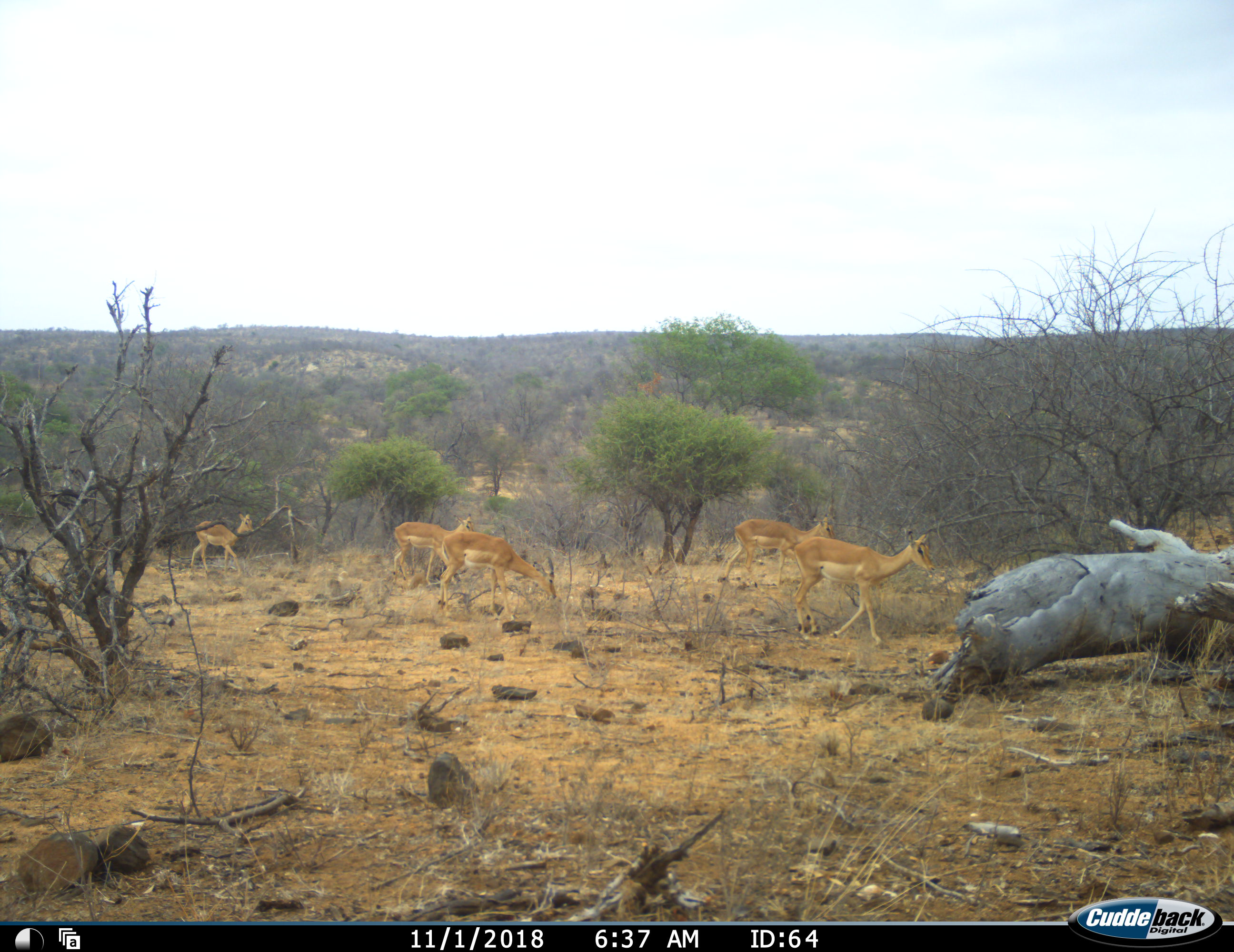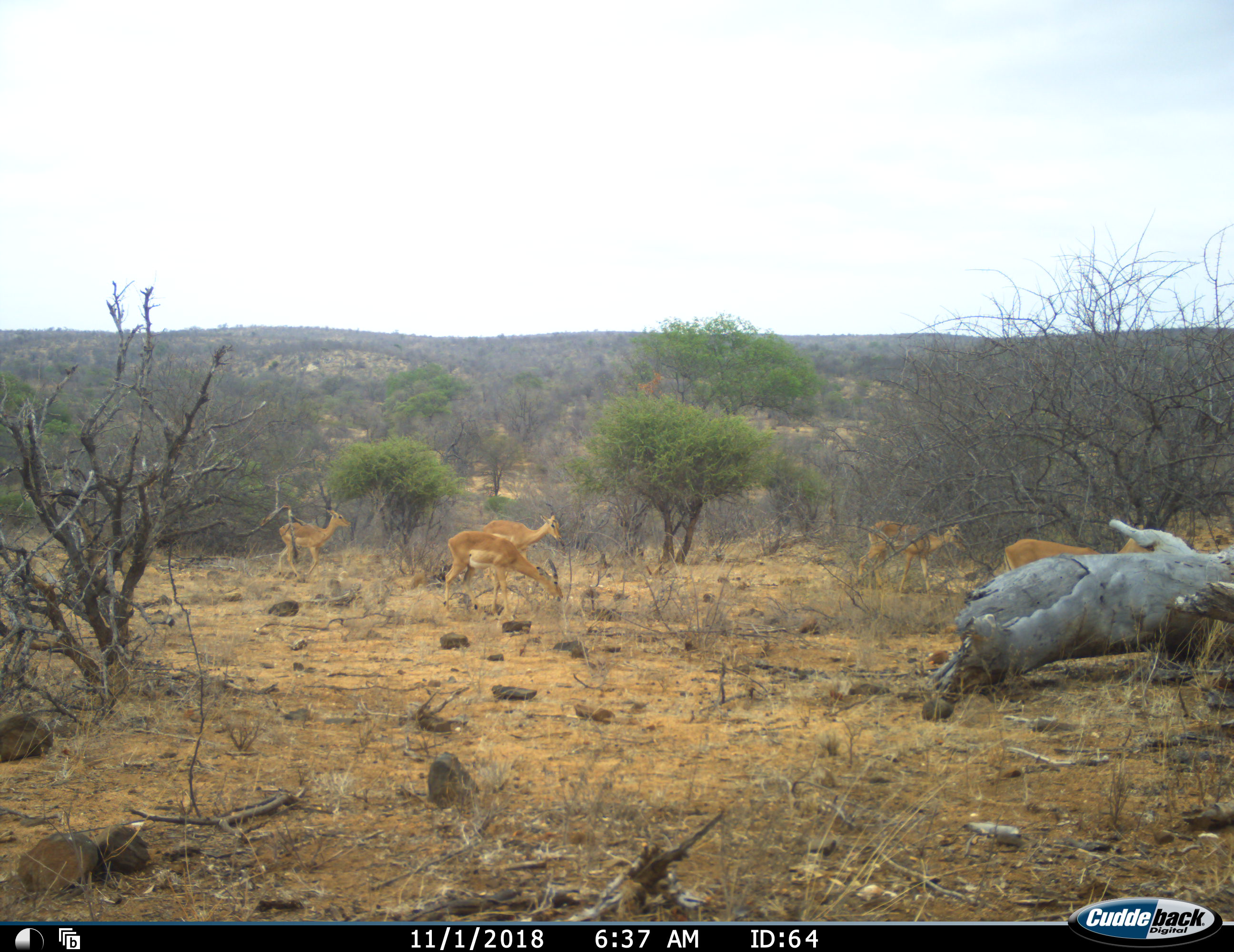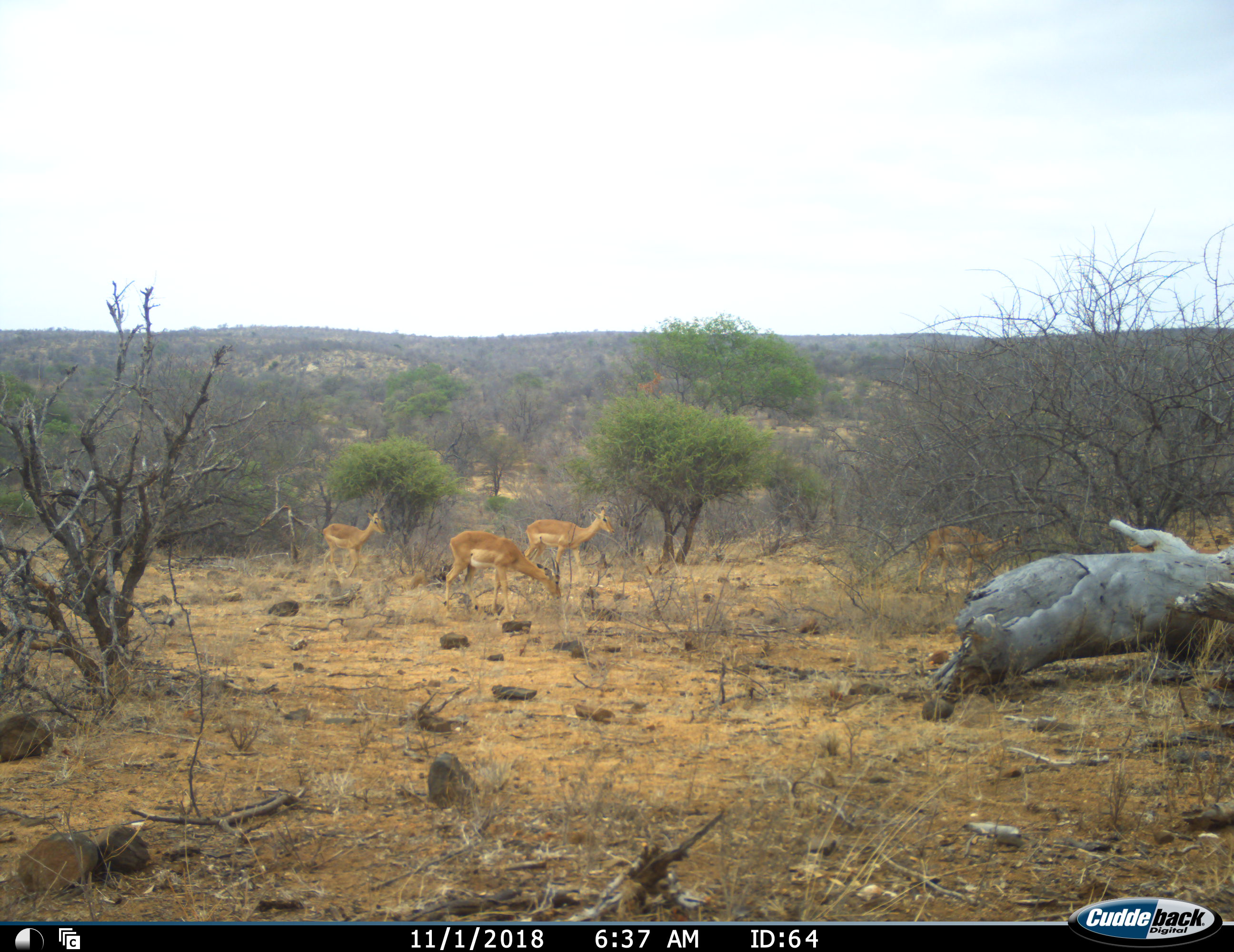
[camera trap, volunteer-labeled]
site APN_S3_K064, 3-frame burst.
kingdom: Animalia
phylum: Chordata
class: Mammalia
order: Artiodactyla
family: Bovidae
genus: Aepyceros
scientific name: Aepyceros melampus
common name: impala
Impala (Aepyceros melampus), count 5. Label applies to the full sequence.